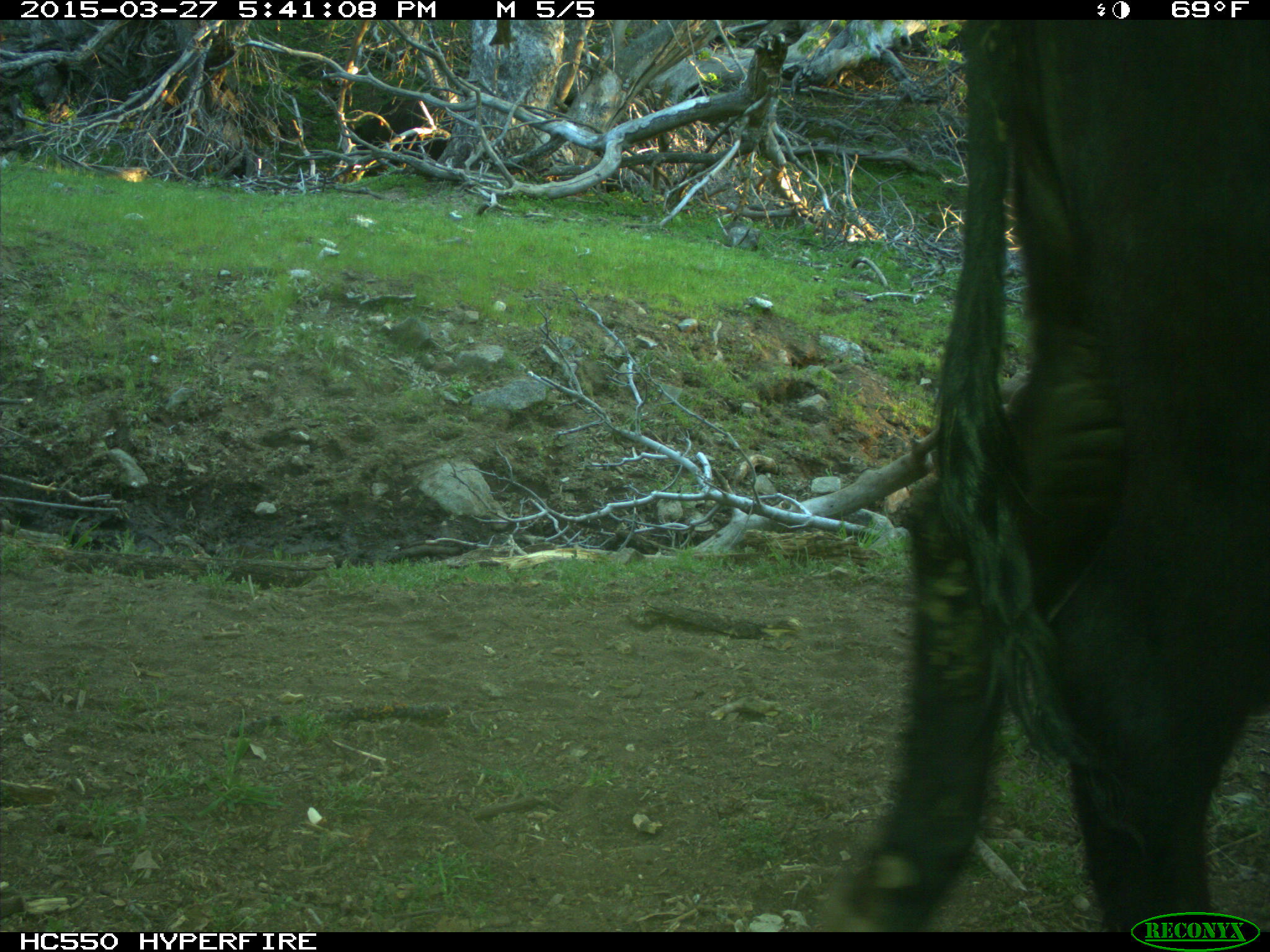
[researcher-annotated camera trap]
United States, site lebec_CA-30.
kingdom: Animalia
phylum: Chordata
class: Mammalia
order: Artiodactyla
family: Bovidae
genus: Bos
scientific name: Bos taurus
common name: domestic cow